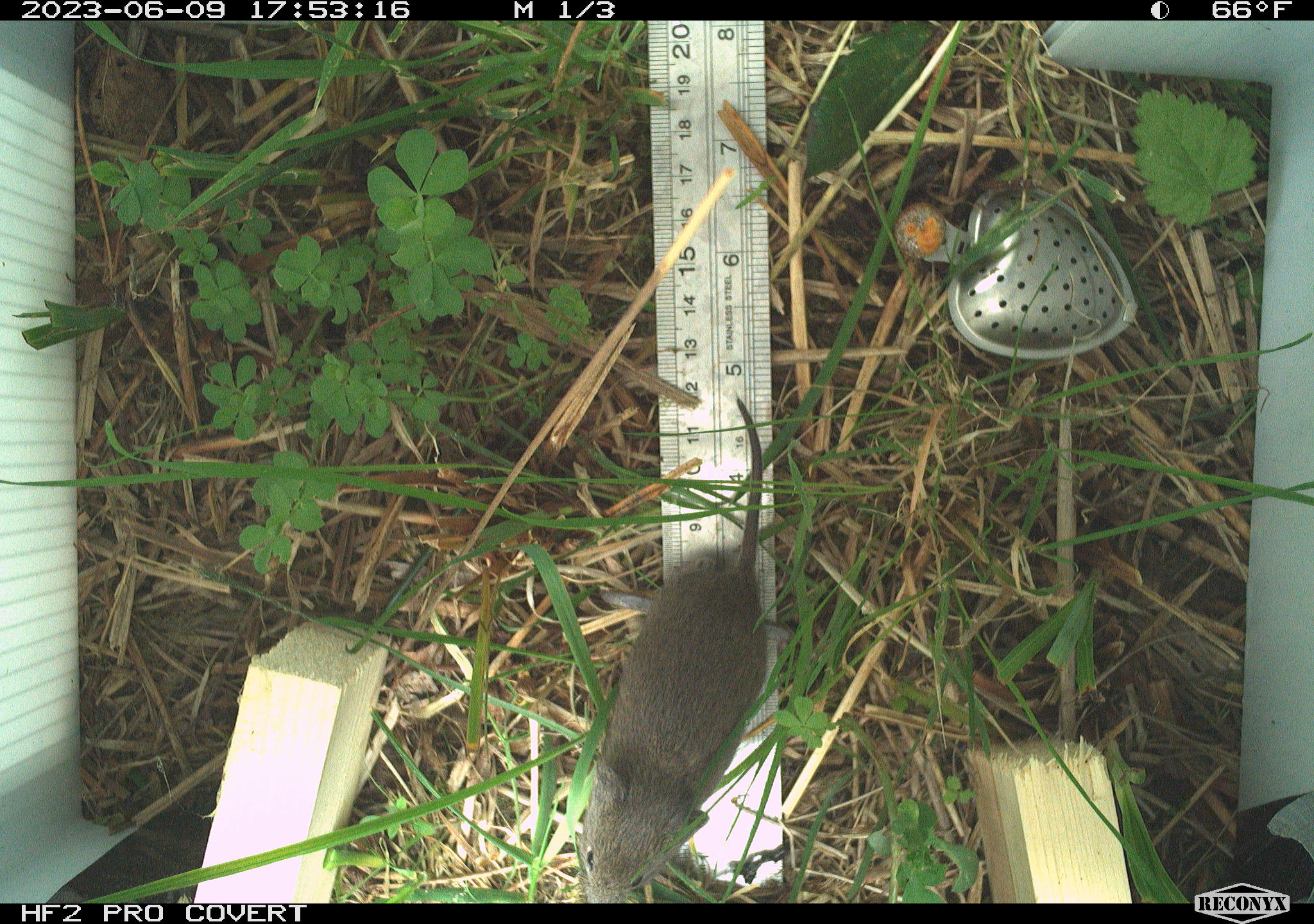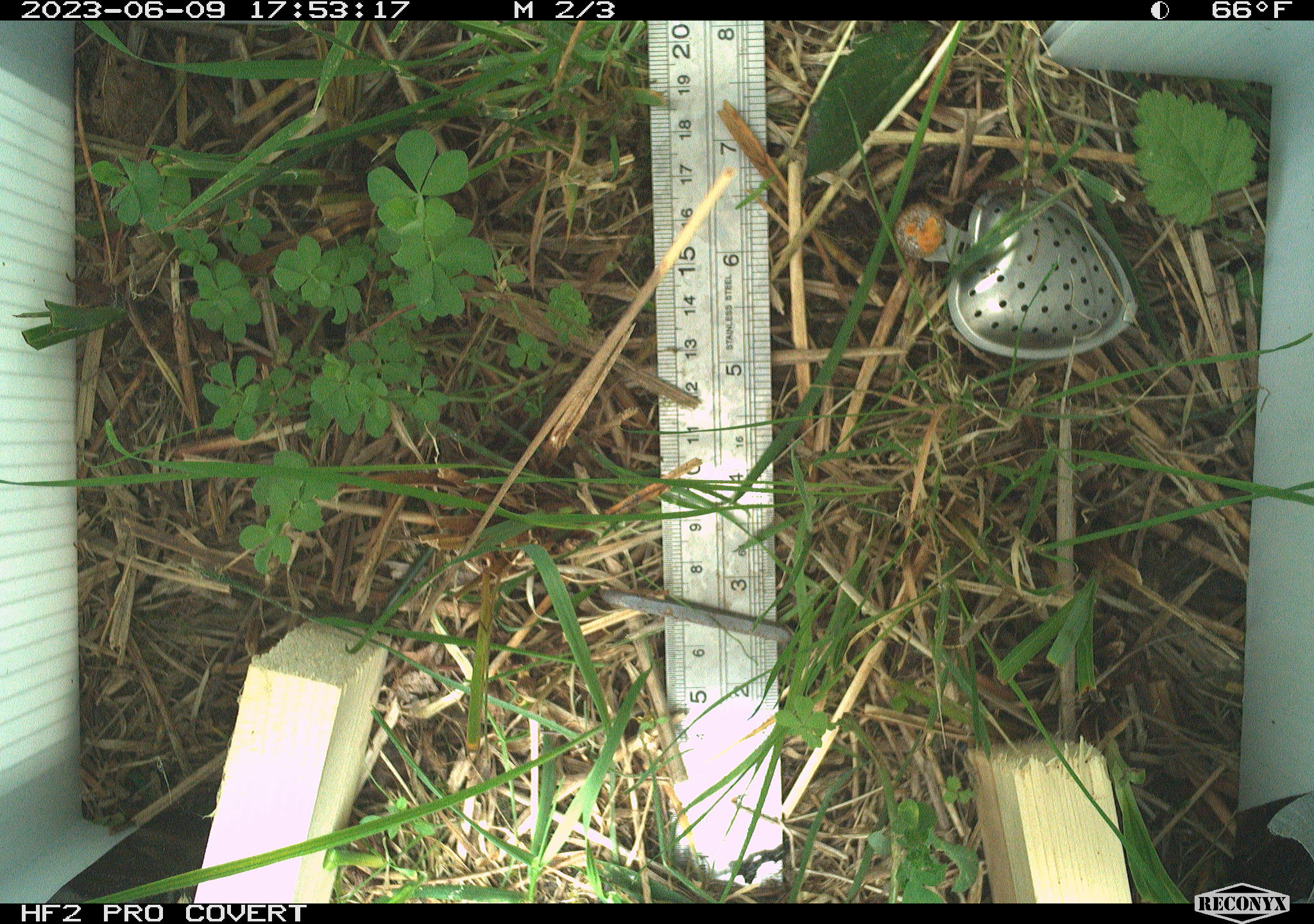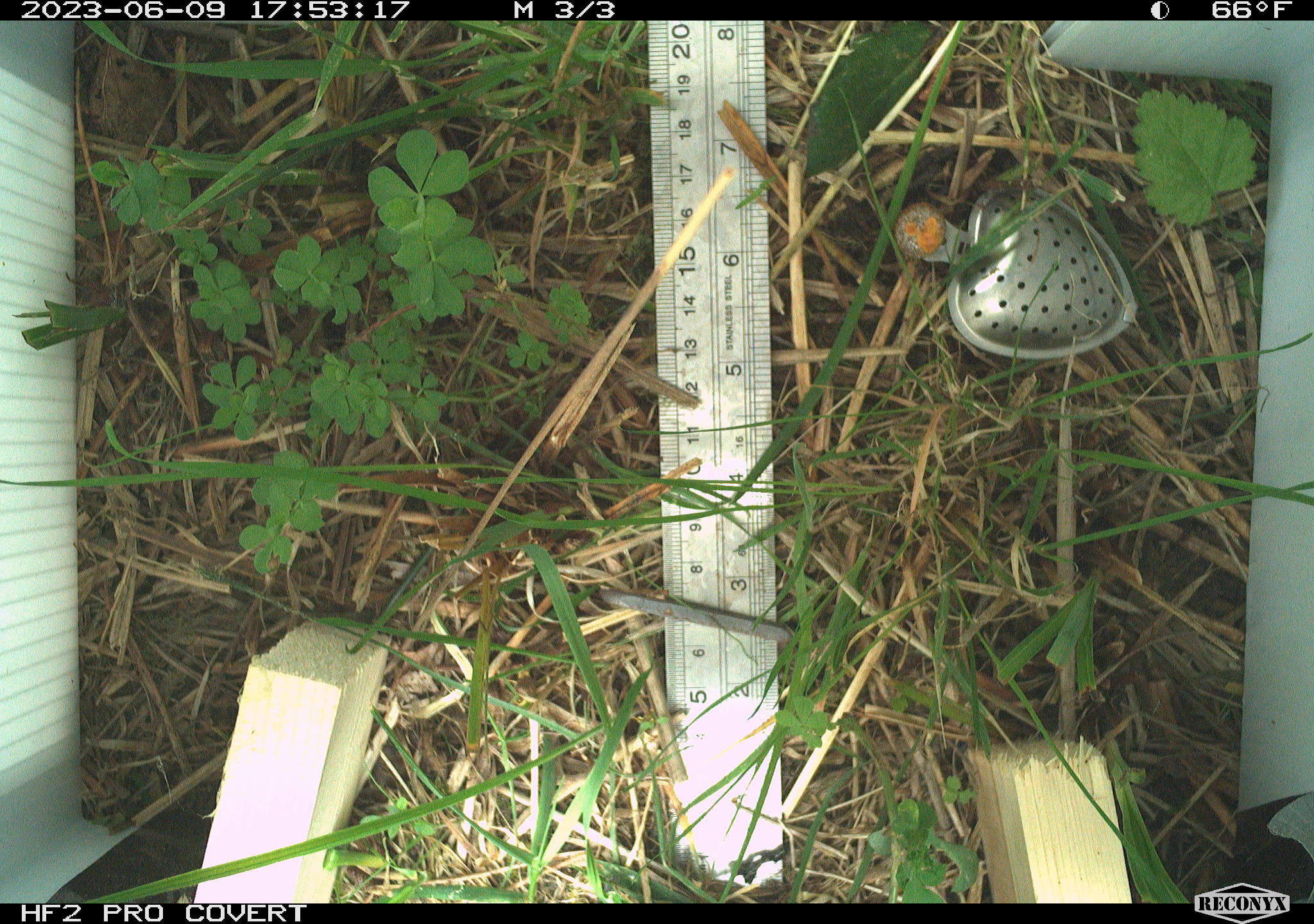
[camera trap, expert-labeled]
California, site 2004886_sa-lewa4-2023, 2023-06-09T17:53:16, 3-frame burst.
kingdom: Animalia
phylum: Chordata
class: Mammalia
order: Rodentia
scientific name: Rodentia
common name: mouse species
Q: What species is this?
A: Mouse species (Rodentia).